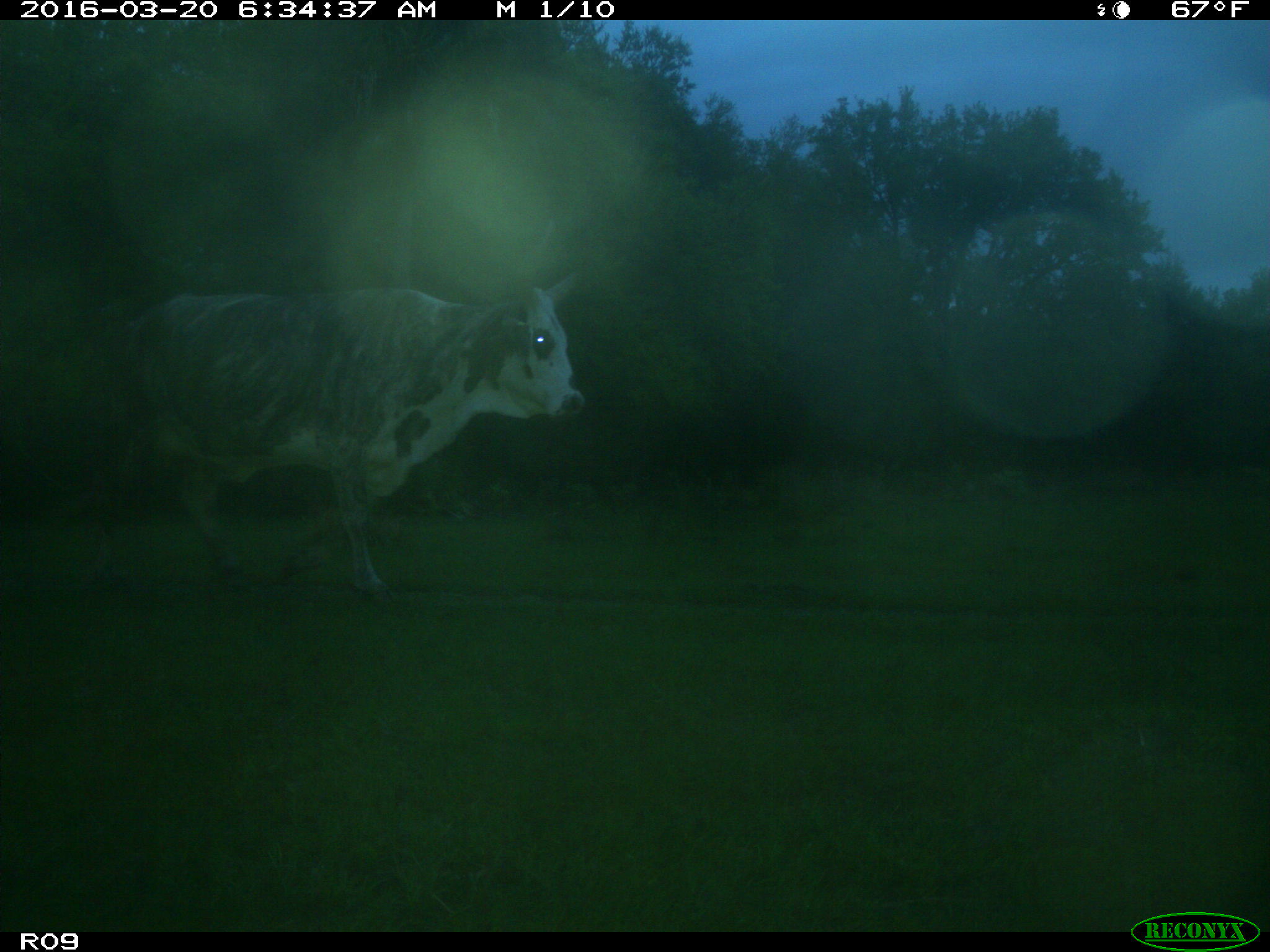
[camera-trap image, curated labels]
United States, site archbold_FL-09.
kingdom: Animalia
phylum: Chordata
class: Mammalia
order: Artiodactyla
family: Bovidae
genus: Bos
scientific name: Bos taurus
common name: domestic cow